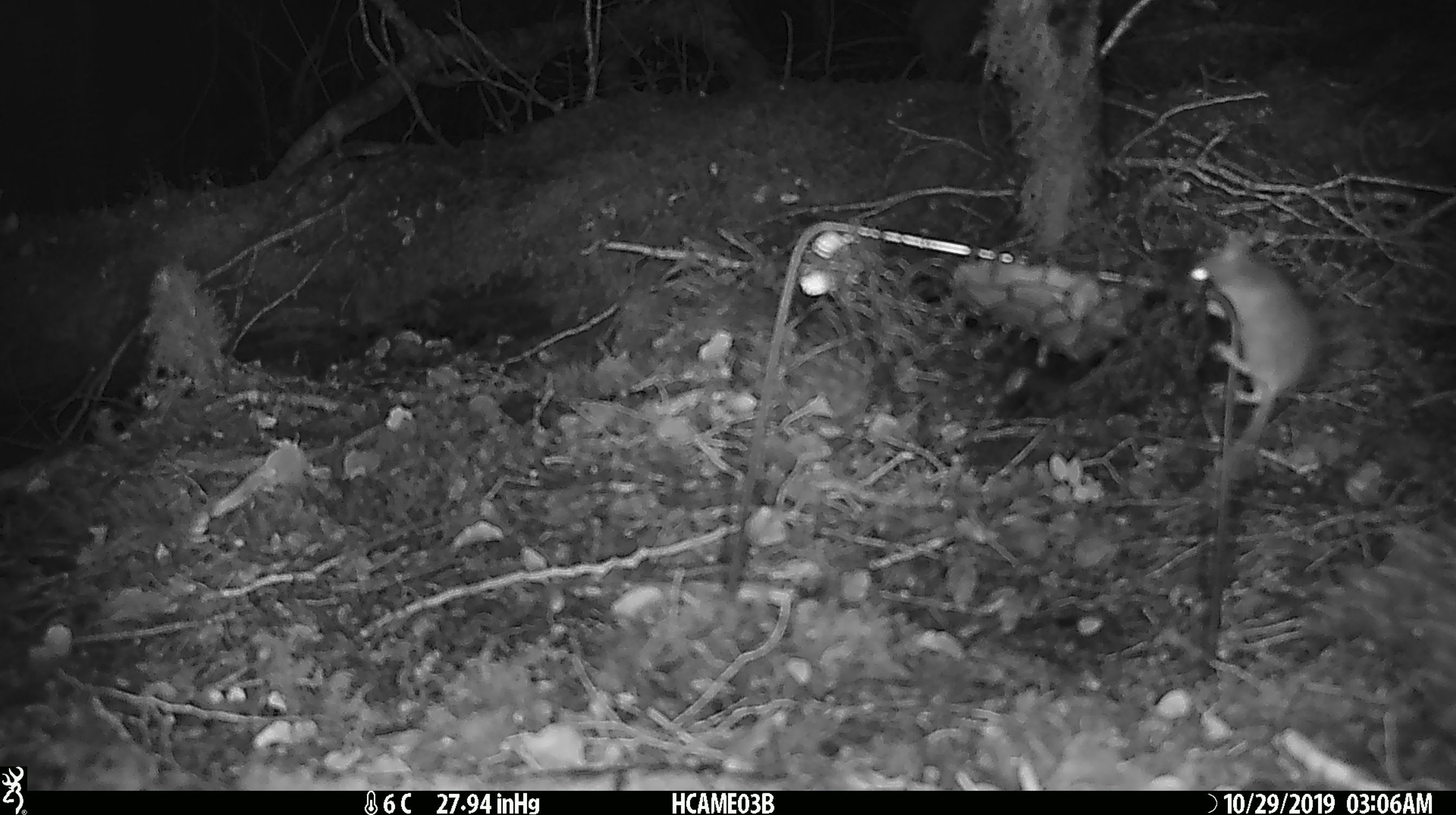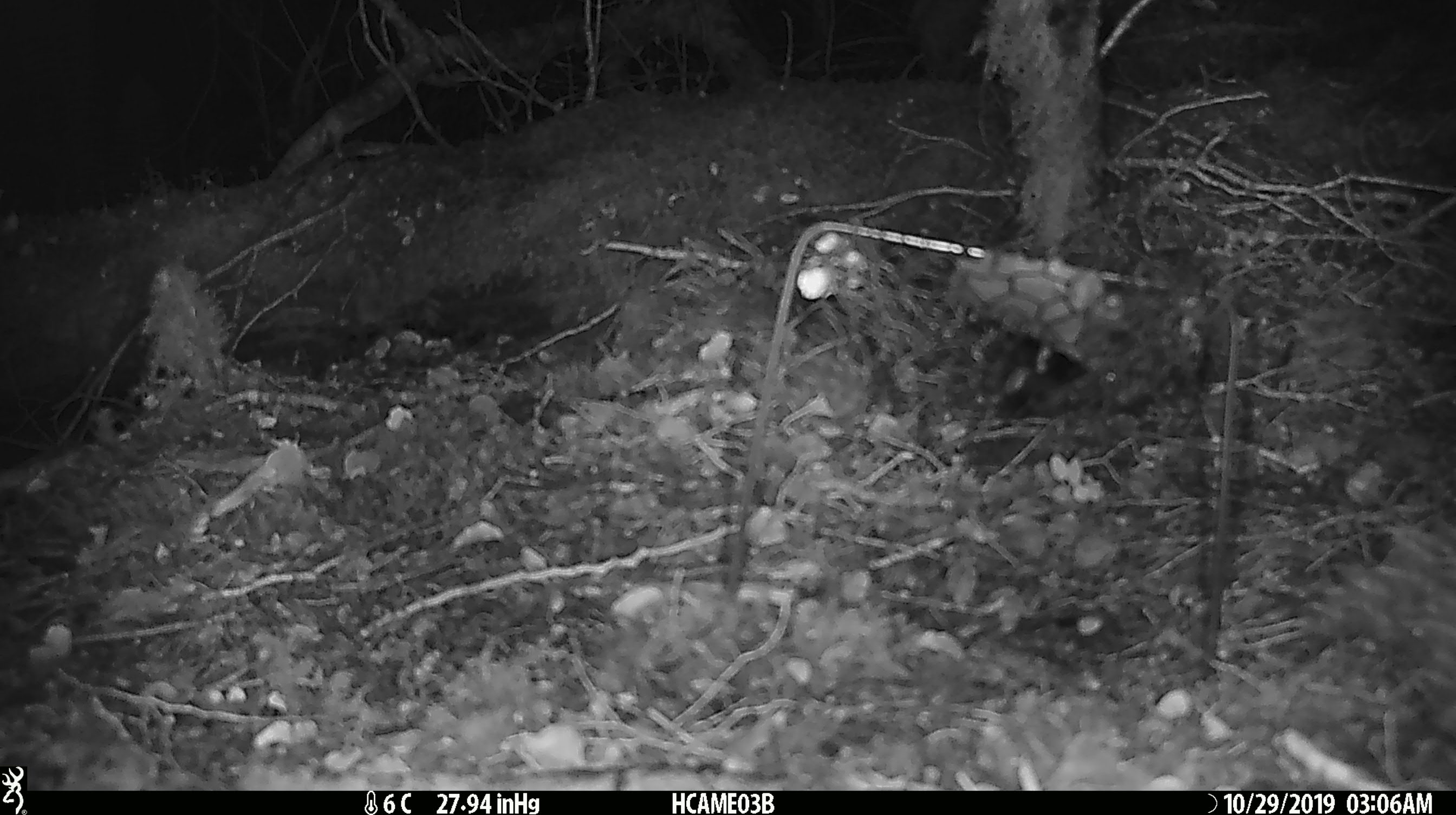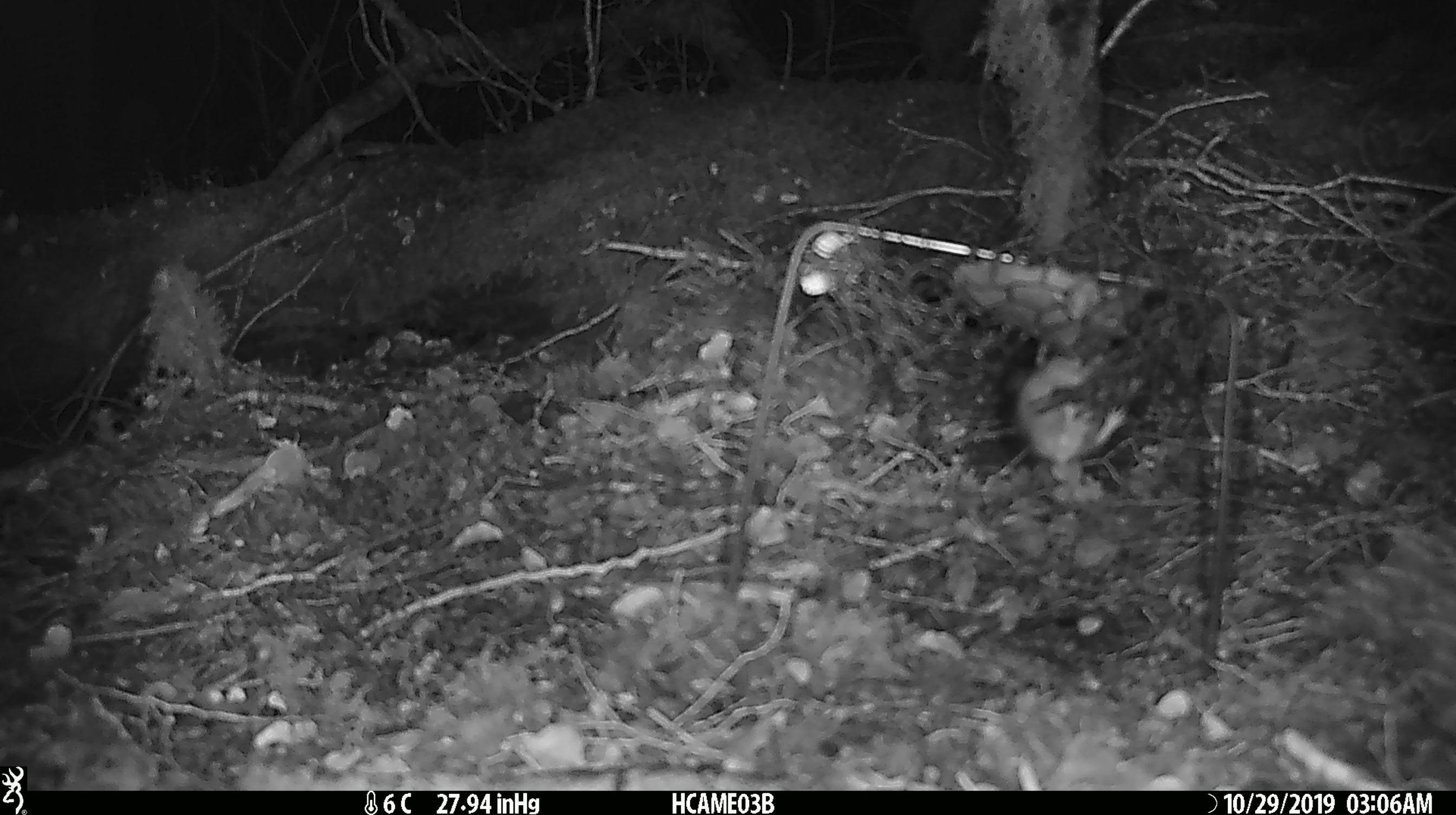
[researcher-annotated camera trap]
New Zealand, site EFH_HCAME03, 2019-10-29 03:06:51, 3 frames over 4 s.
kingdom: Animalia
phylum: Chordata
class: Mammalia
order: Rodentia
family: Muridae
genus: Mus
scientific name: Mus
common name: mouse